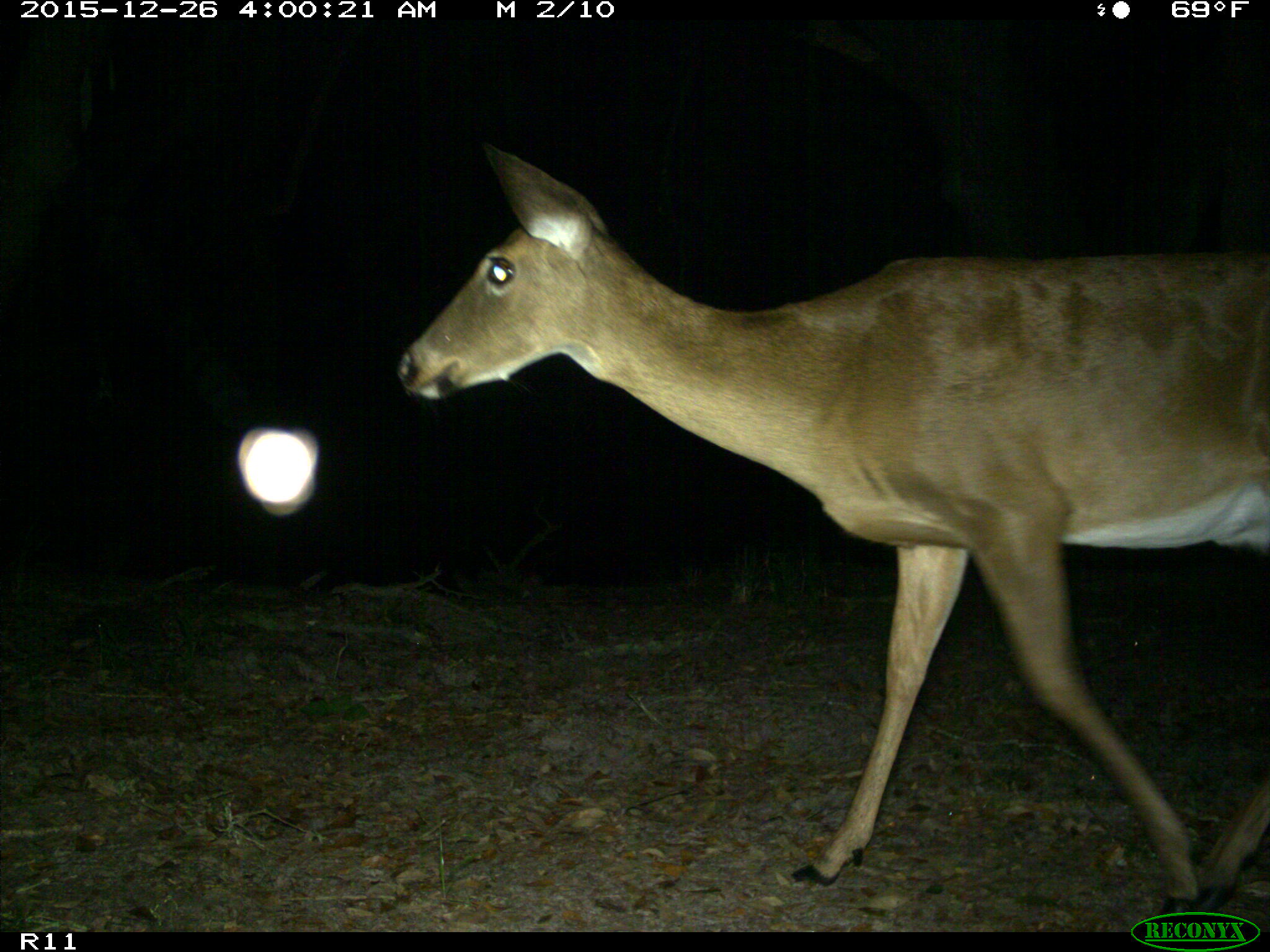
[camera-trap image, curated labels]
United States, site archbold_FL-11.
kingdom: Animalia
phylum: Chordata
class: Mammalia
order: Artiodactyla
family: Cervidae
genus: Odocoileus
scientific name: Odocoileus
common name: deer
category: unidentified deer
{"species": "unidentified deer (deer) (Odocoileus)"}